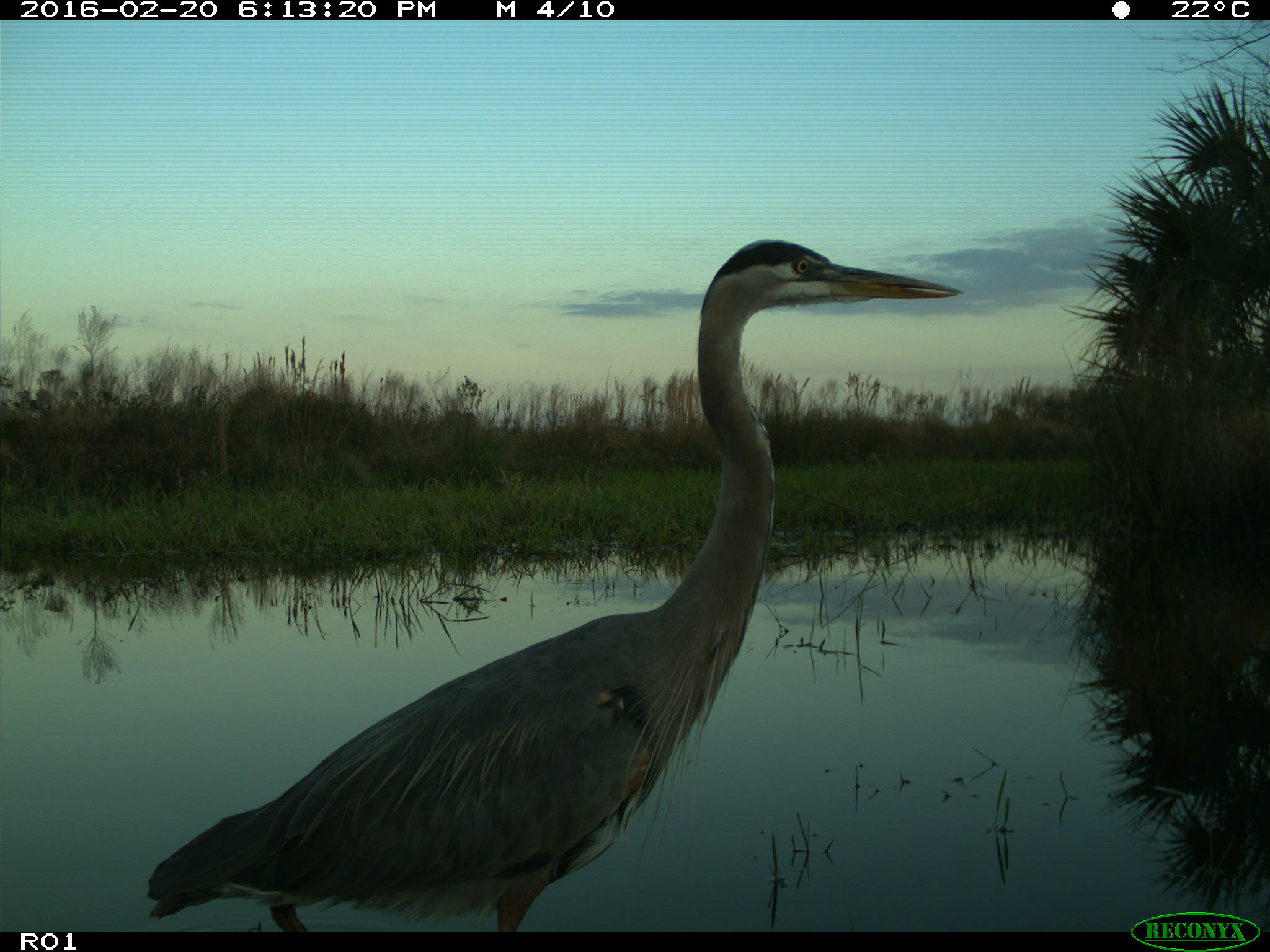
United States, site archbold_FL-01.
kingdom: Animalia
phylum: Chordata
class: Aves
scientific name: Aves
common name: birds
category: unidentified bird